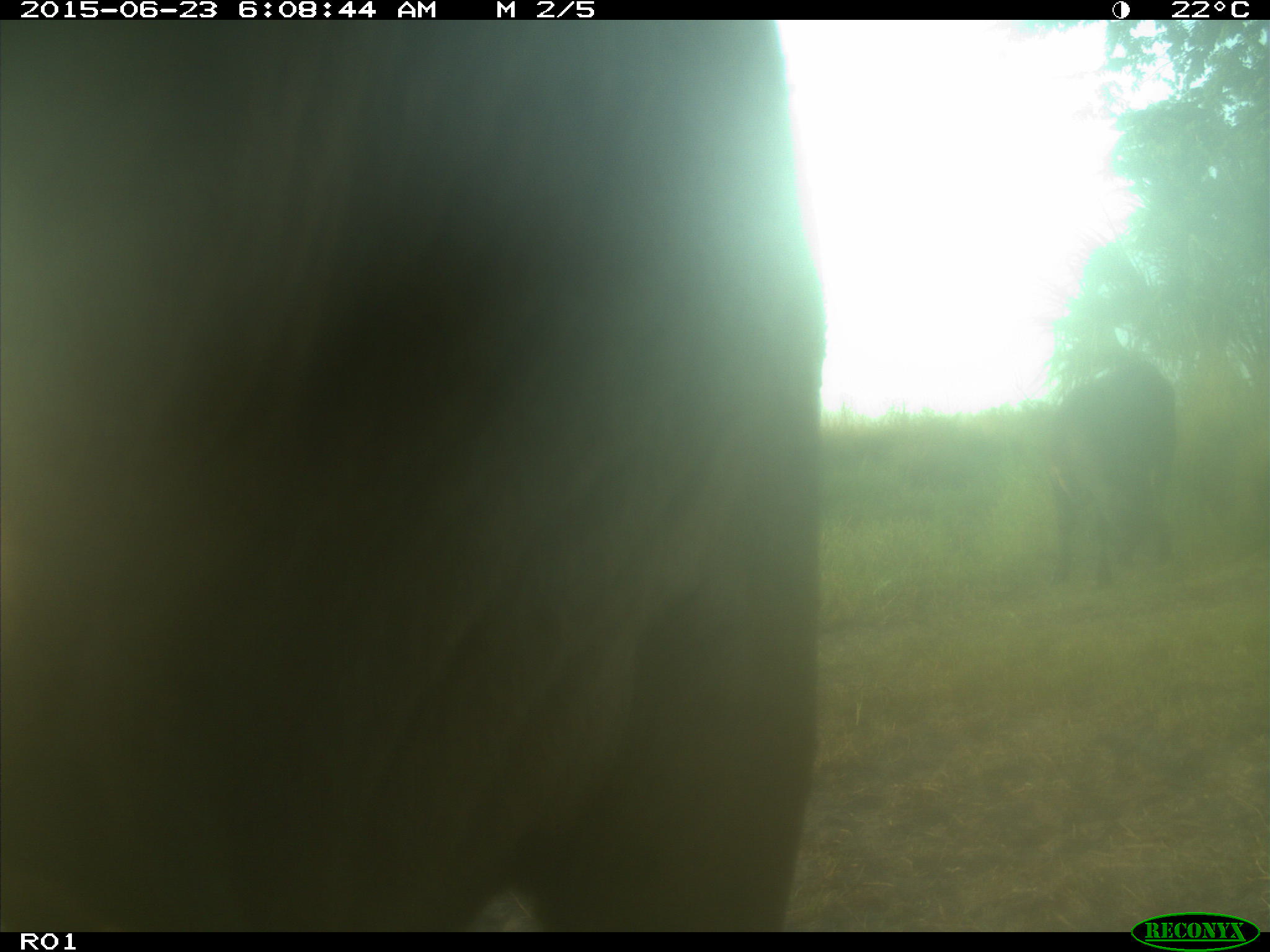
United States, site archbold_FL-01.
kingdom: Animalia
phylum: Chordata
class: Mammalia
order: Artiodactyla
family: Bovidae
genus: Bos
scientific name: Bos taurus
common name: domestic cow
Bos taurus (domestic cow).